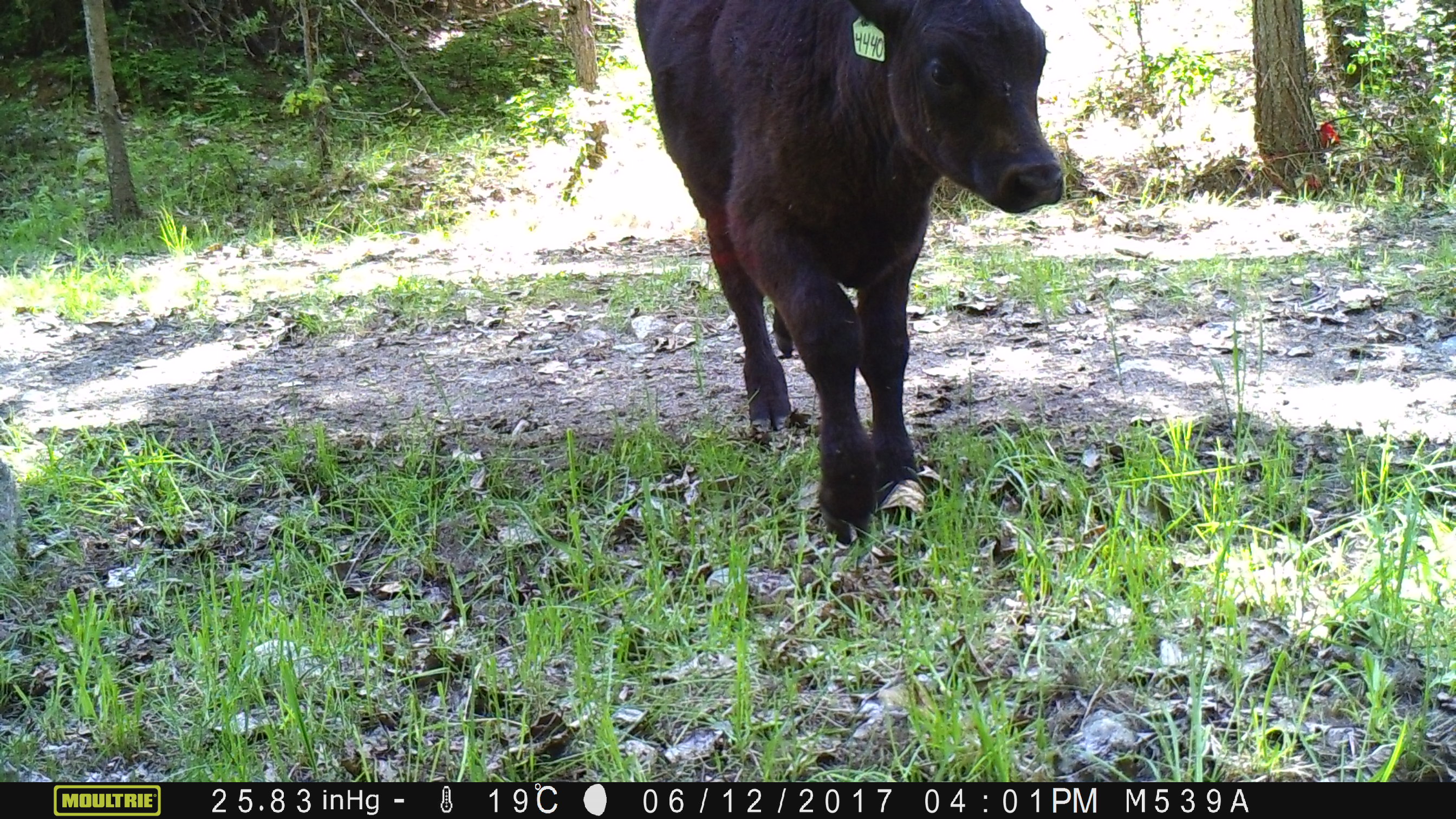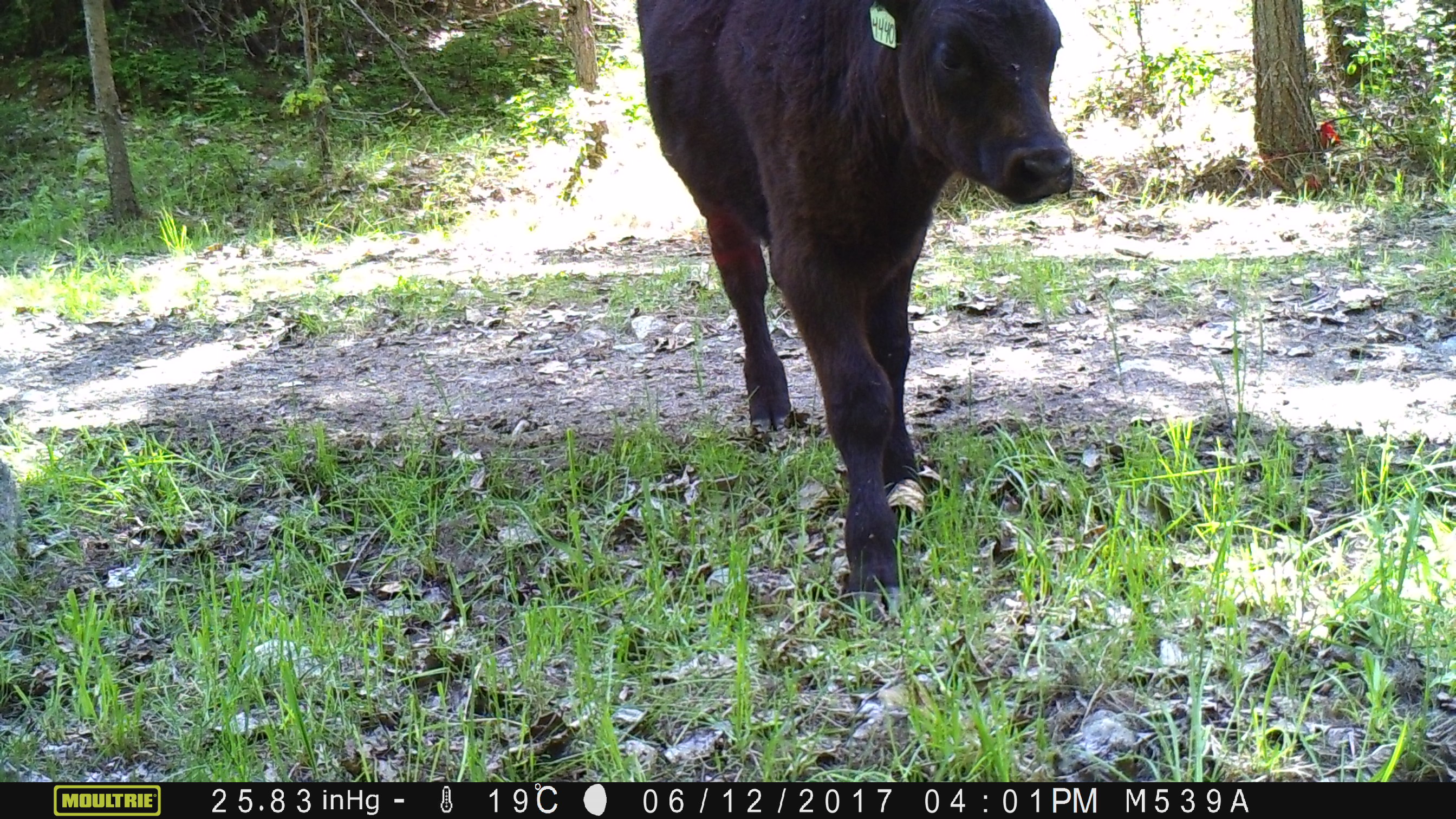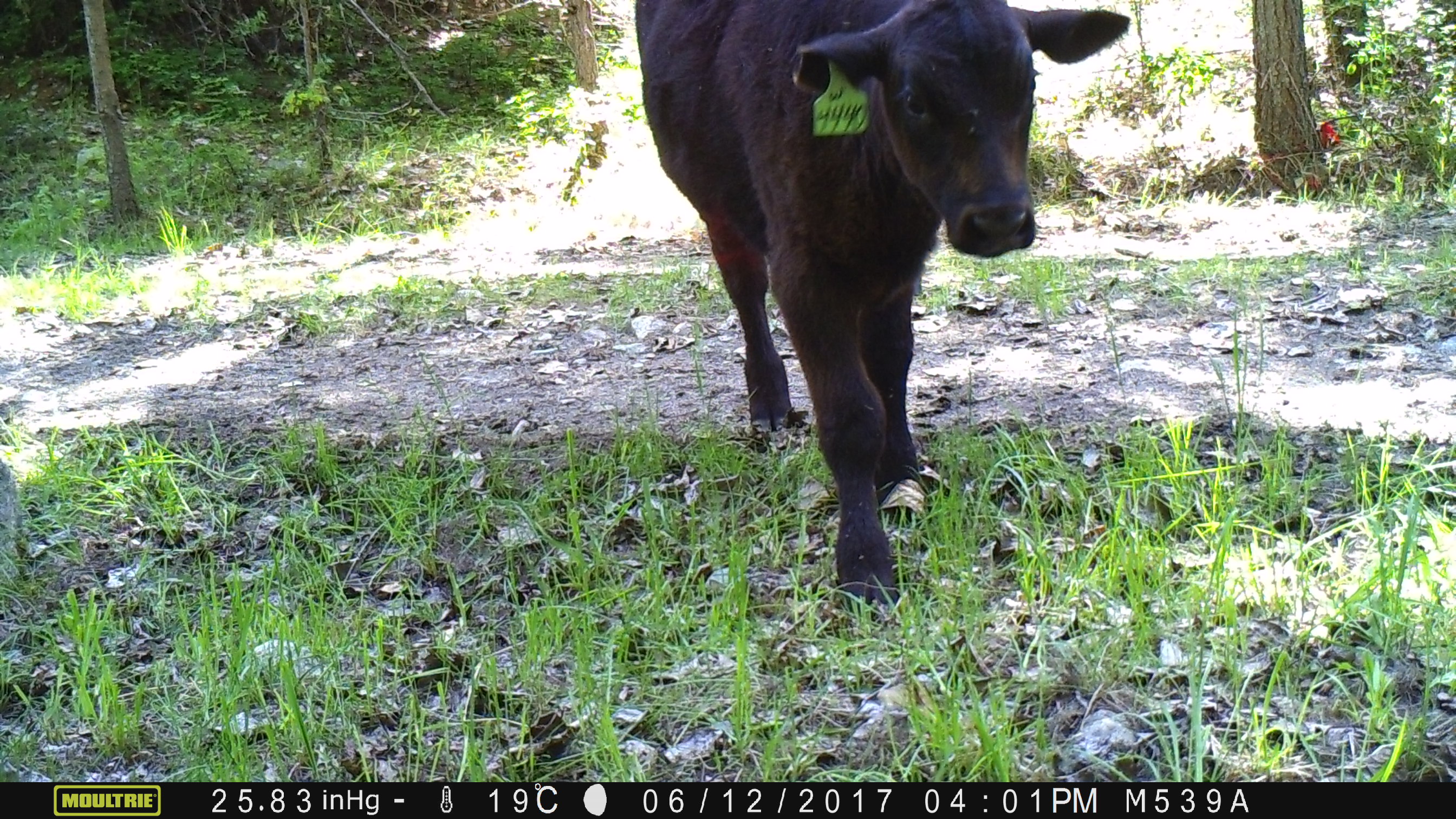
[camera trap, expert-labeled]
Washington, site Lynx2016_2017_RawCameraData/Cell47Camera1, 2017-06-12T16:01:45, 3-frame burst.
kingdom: Animalia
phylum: Chordata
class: Mammalia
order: Artiodactyla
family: Bovidae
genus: Bos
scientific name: Bos taurus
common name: domestic cattle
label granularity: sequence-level